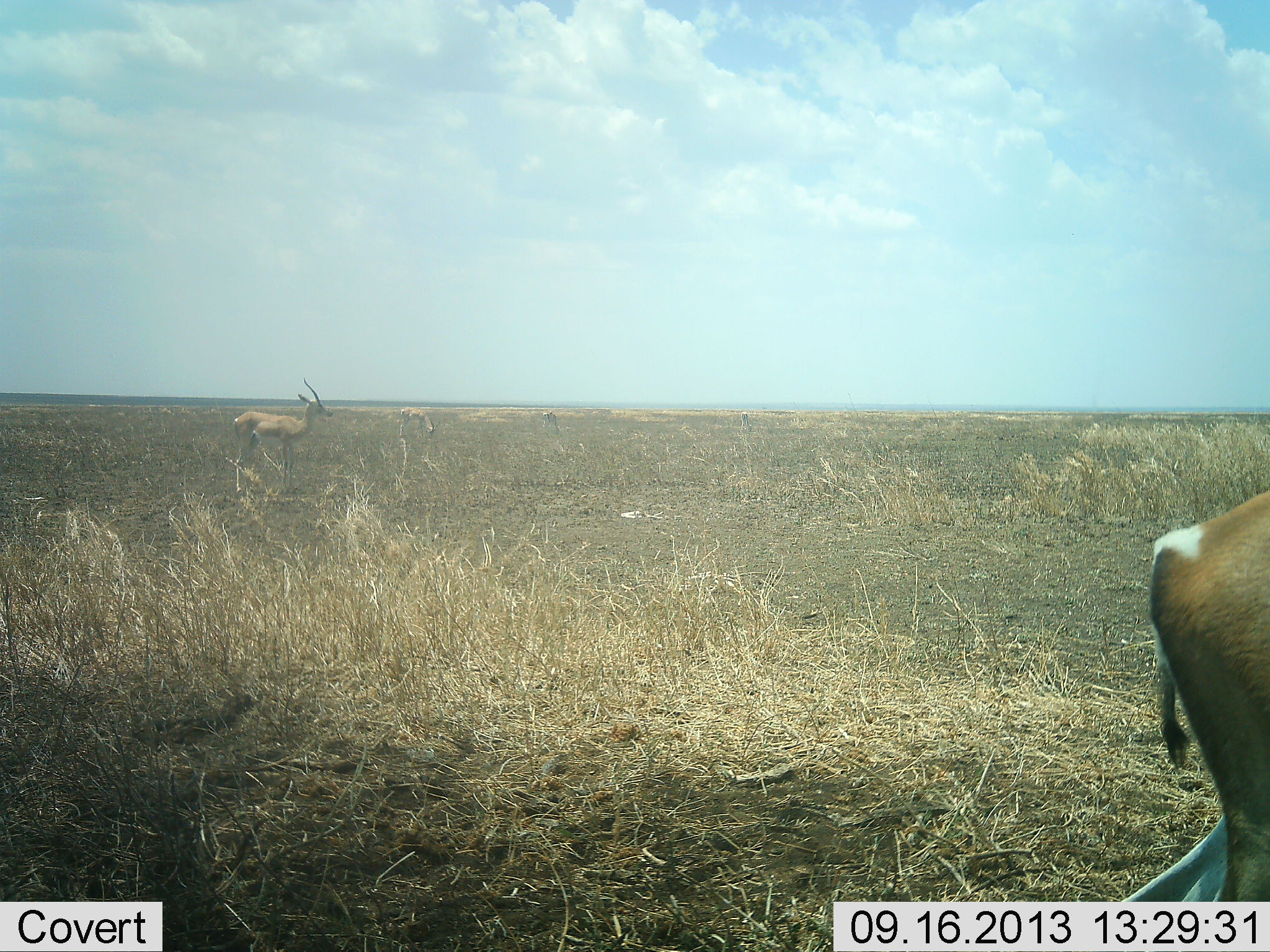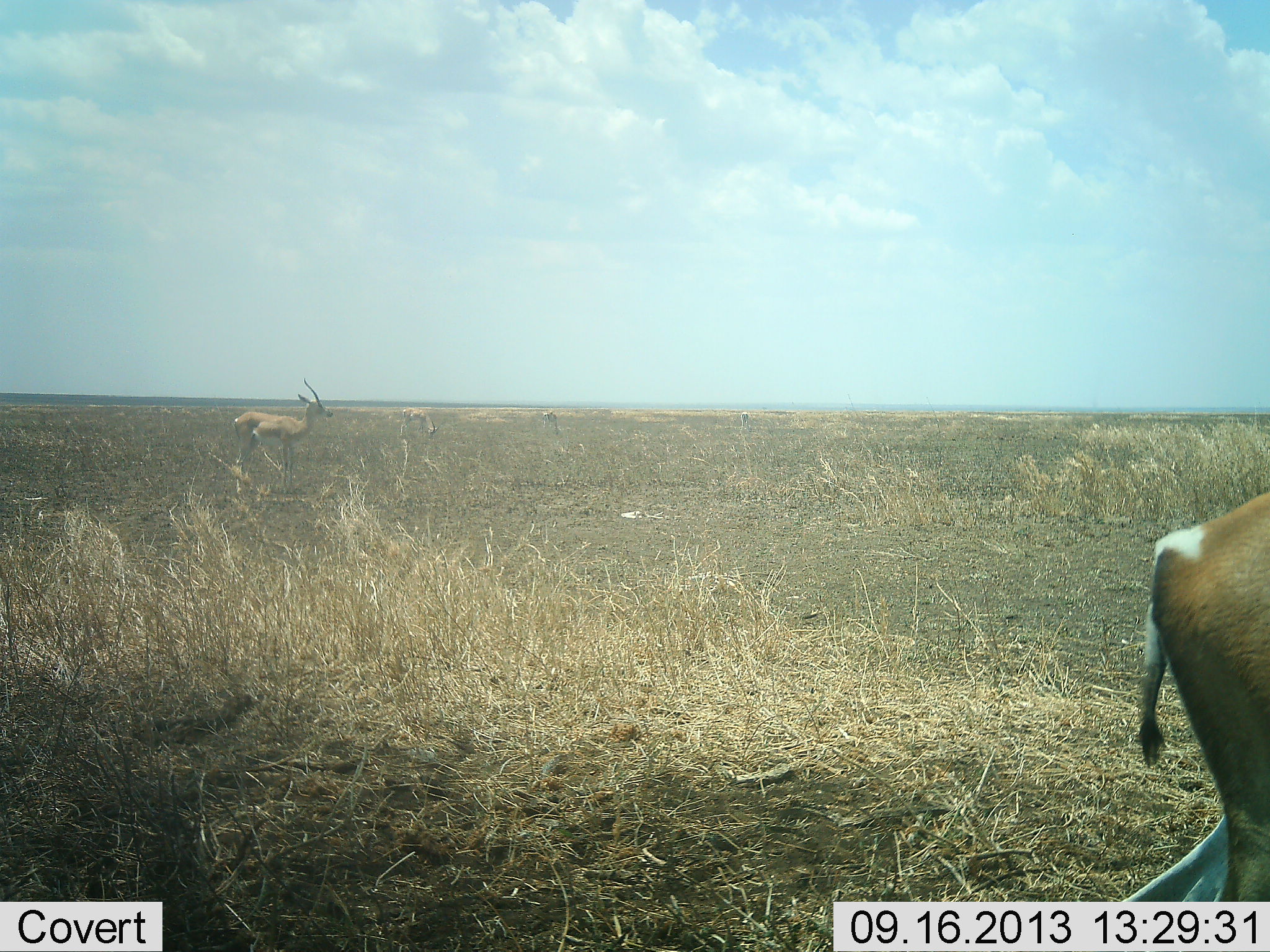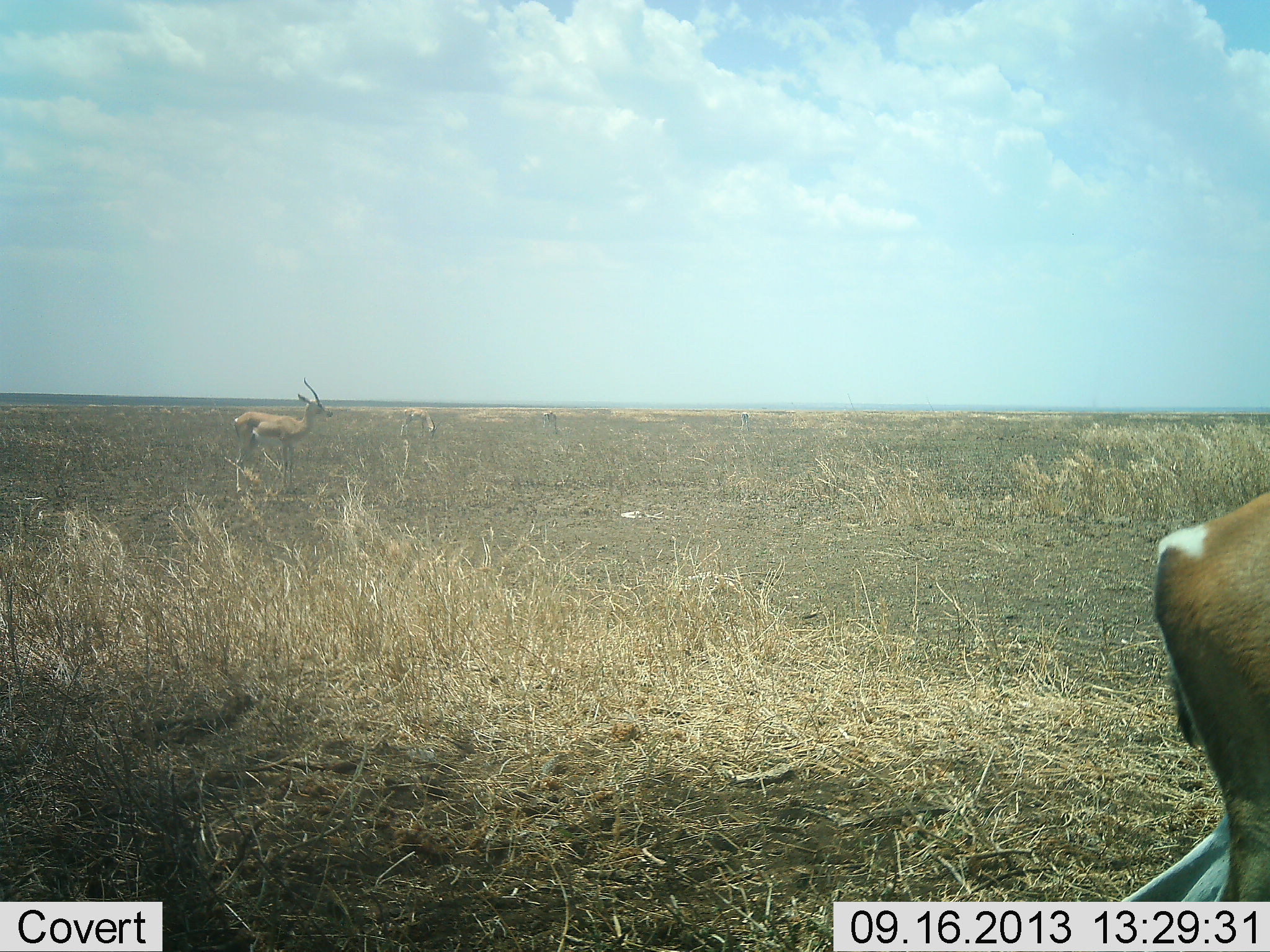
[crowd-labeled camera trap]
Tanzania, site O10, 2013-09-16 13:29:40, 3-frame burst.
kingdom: Animalia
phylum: Chordata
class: Mammalia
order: Artiodactyla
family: Bovidae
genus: Nanger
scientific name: Nanger granti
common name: grant's gazelle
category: gazellegrants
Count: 4.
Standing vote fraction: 94%.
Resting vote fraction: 6%.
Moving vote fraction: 6%.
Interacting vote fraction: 0%.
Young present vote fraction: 0%.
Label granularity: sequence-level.